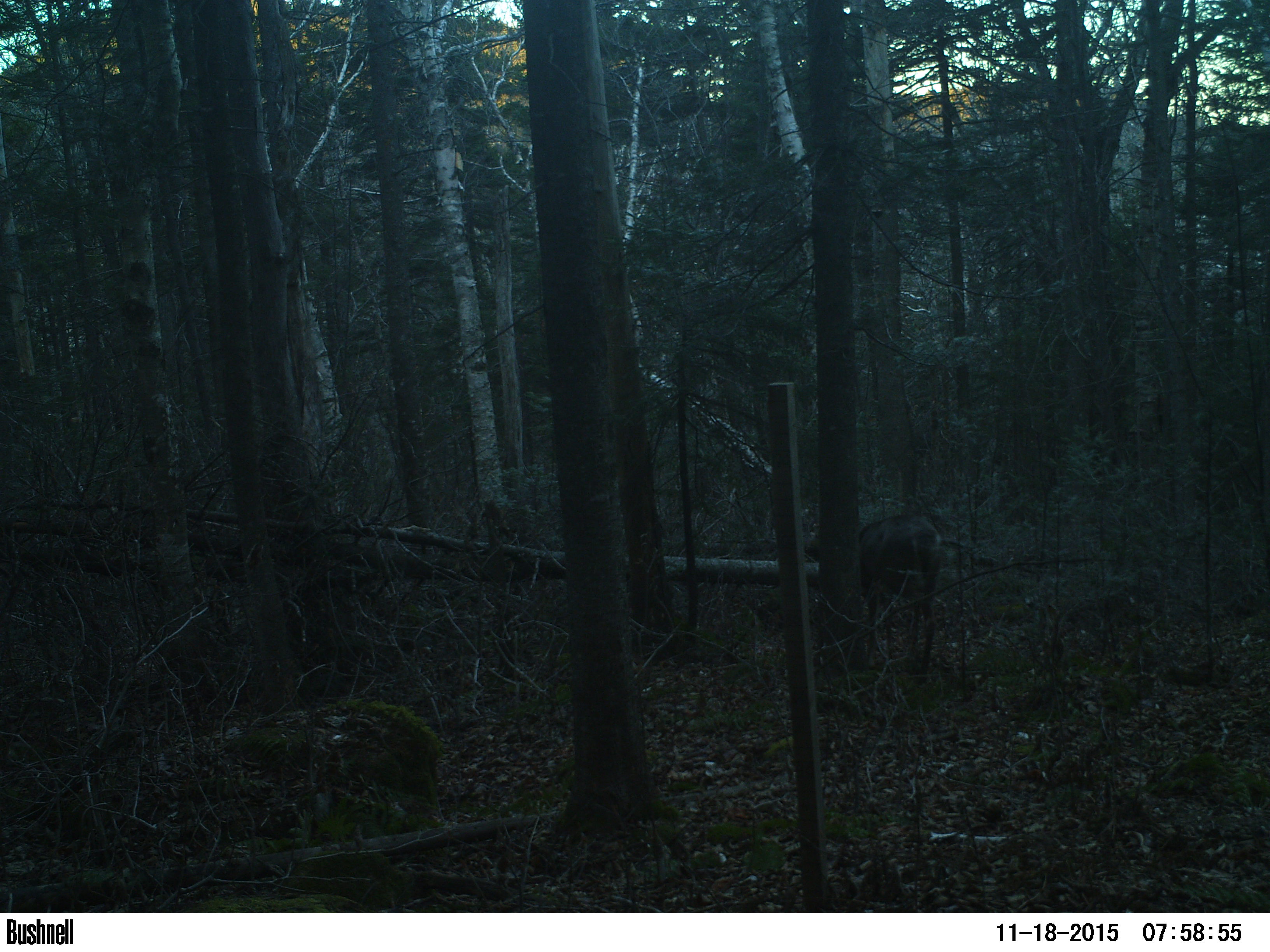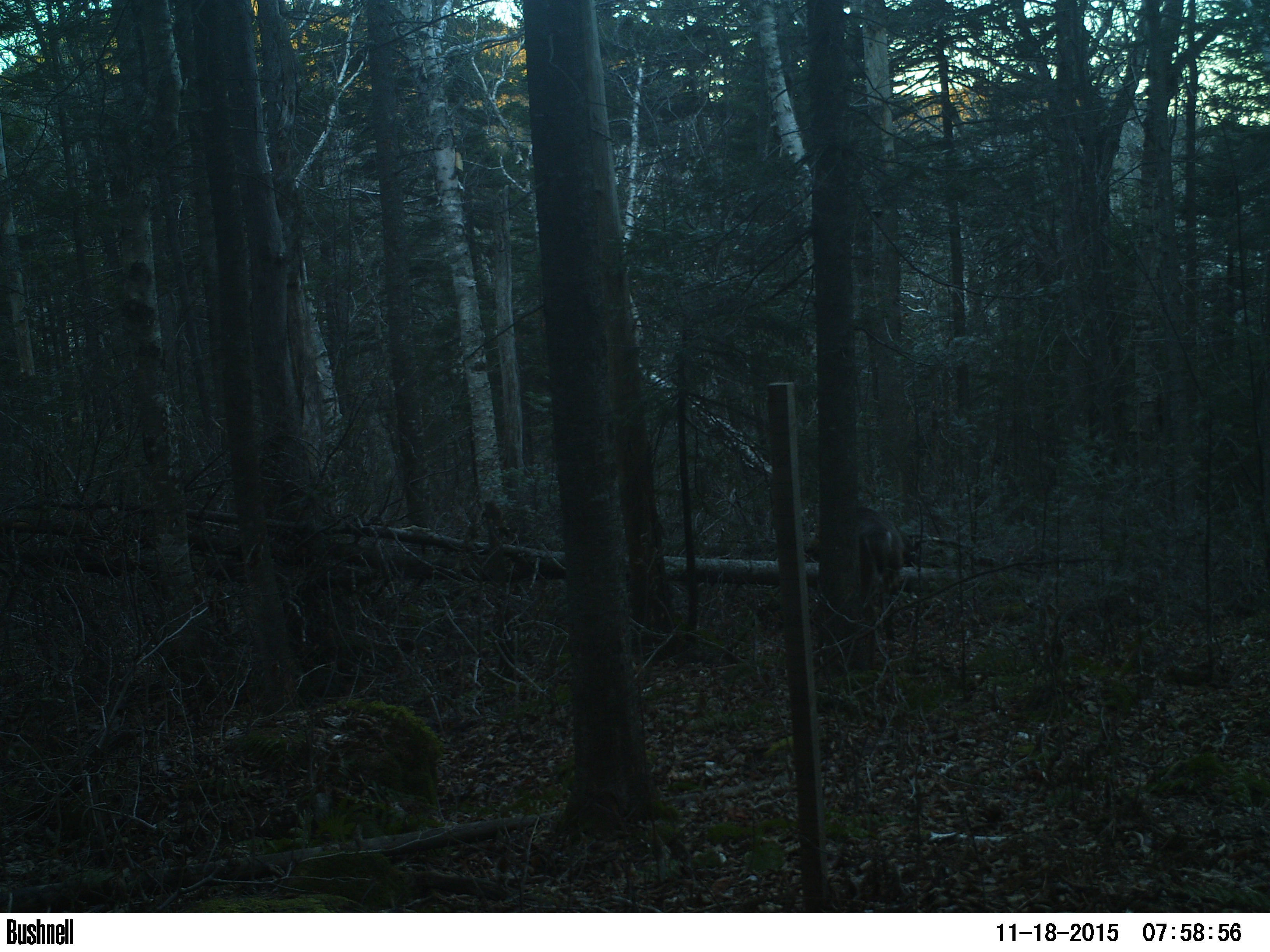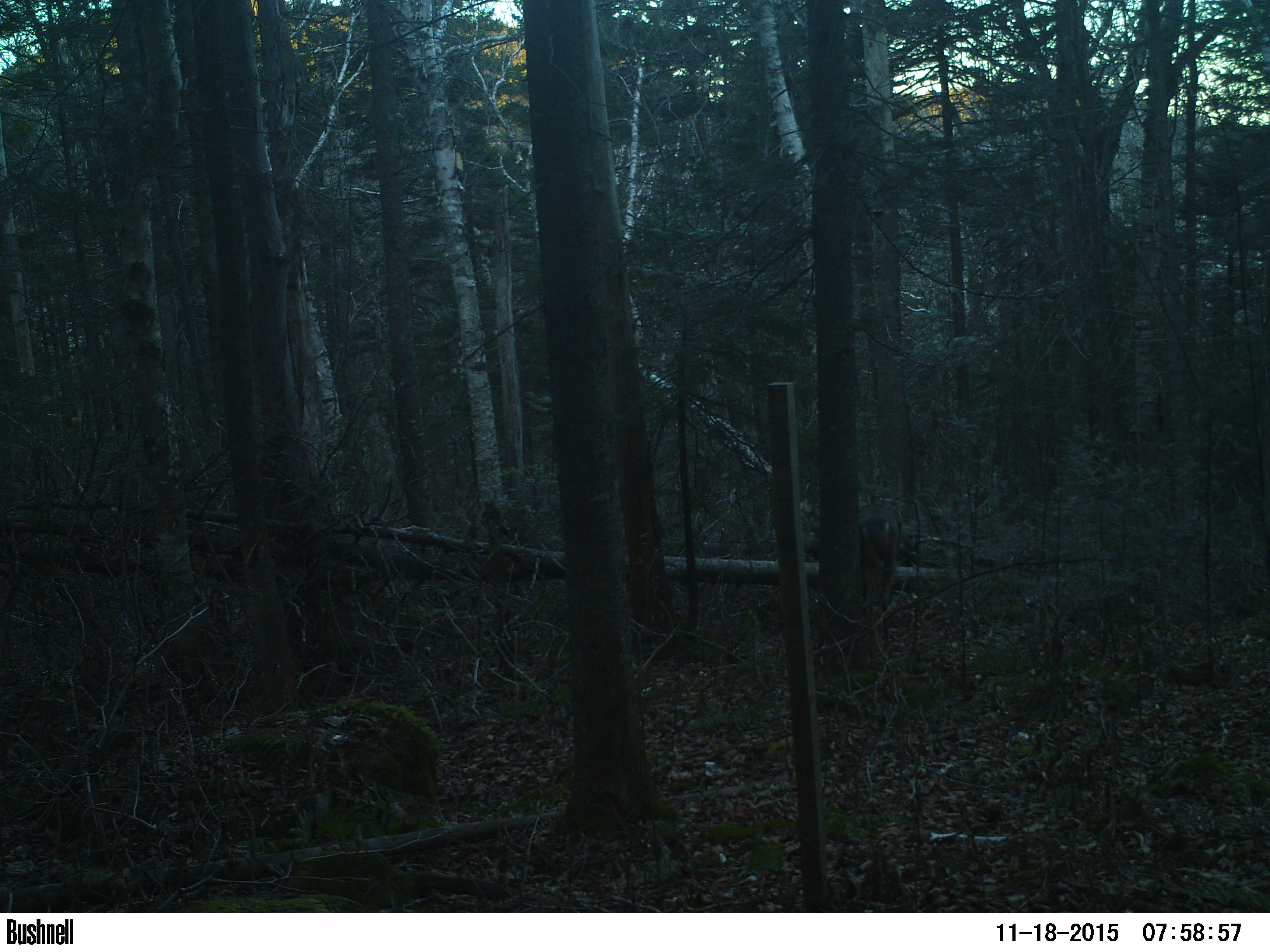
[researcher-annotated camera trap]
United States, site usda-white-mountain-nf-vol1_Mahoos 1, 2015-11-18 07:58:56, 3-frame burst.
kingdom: Animalia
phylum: Chordata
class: Mammalia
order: Artiodactyla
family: Cervidae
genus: Odocoileus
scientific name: Odocoileus virginianus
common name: white-tailed deer